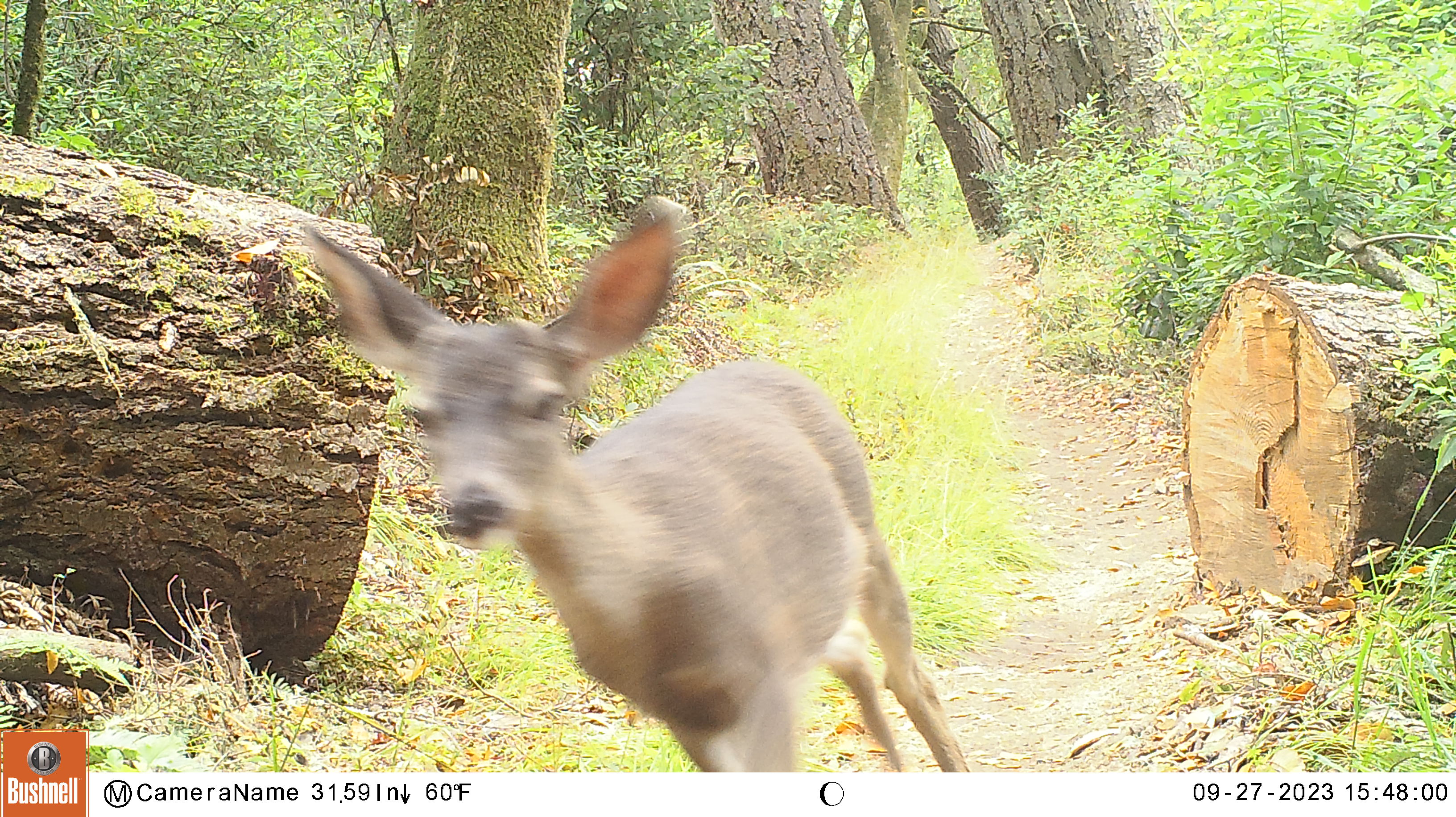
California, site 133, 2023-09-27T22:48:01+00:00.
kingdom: Animalia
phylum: Chordata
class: Mammalia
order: Artiodactyla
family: Cervidae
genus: Odocoileus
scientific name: Odocoileus hemionus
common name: mule deer